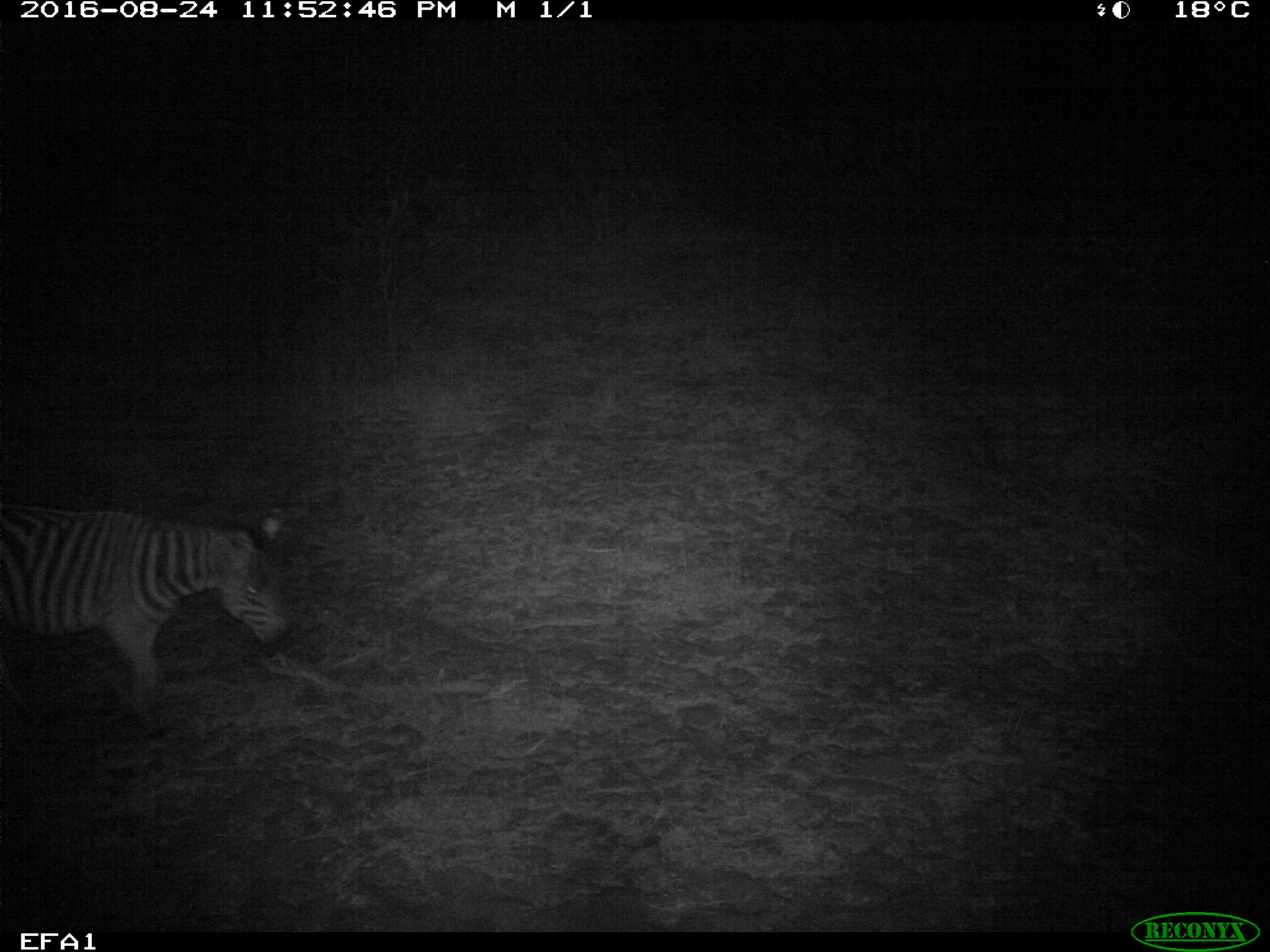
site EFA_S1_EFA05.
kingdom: Animalia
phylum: Chordata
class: Mammalia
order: Perissodactyla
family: Equidae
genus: Equus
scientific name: Equus quagga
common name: plains zebra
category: zebraplains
Zebraplains (plains zebra) (Equus quagga), count 1. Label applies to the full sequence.